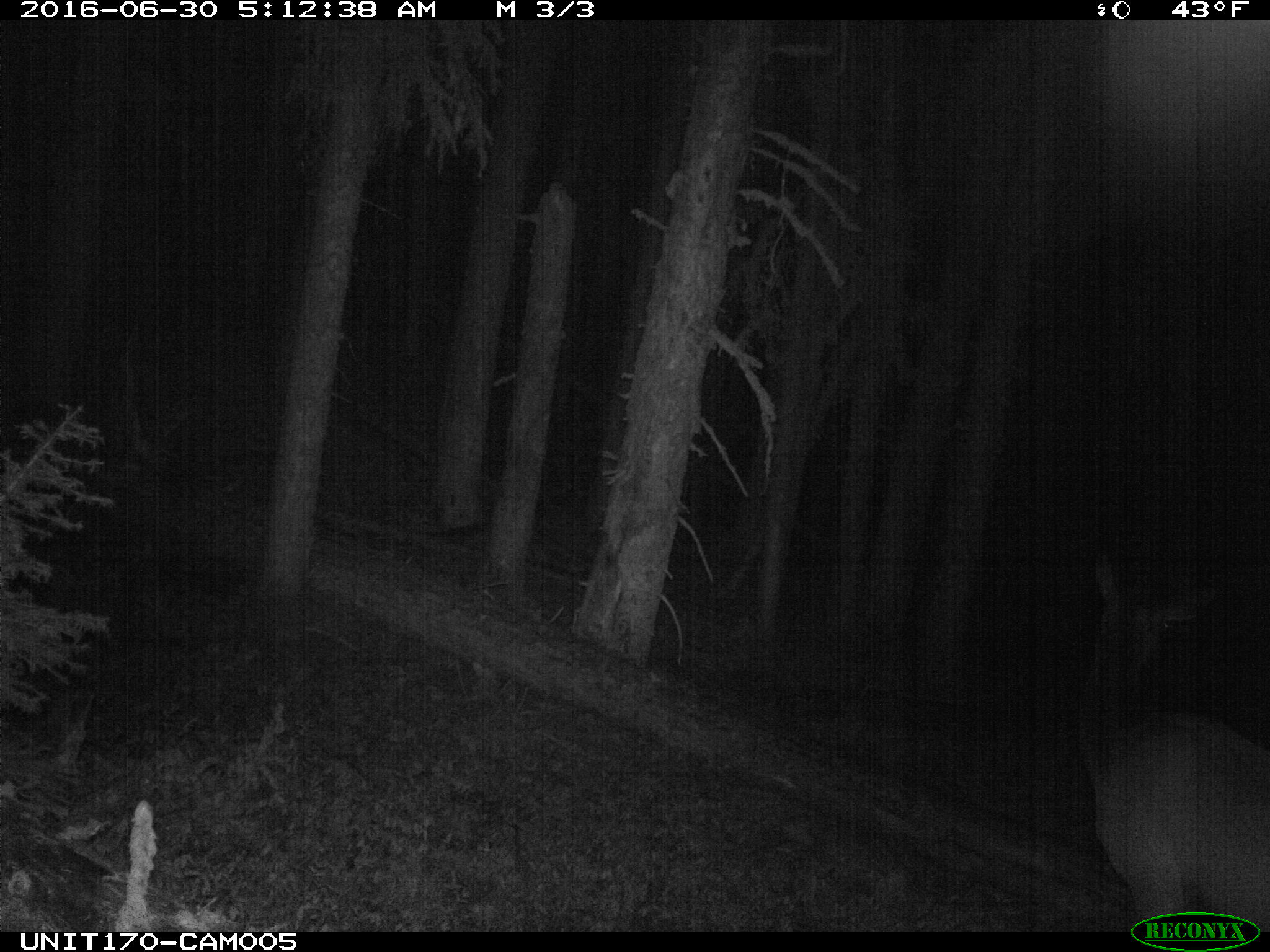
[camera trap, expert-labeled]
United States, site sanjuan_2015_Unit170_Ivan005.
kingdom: Animalia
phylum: Chordata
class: Mammalia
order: Artiodactyla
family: Cervidae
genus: Cervus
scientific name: Cervus elaphus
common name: red deer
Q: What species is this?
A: Cervus elaphus (red deer).